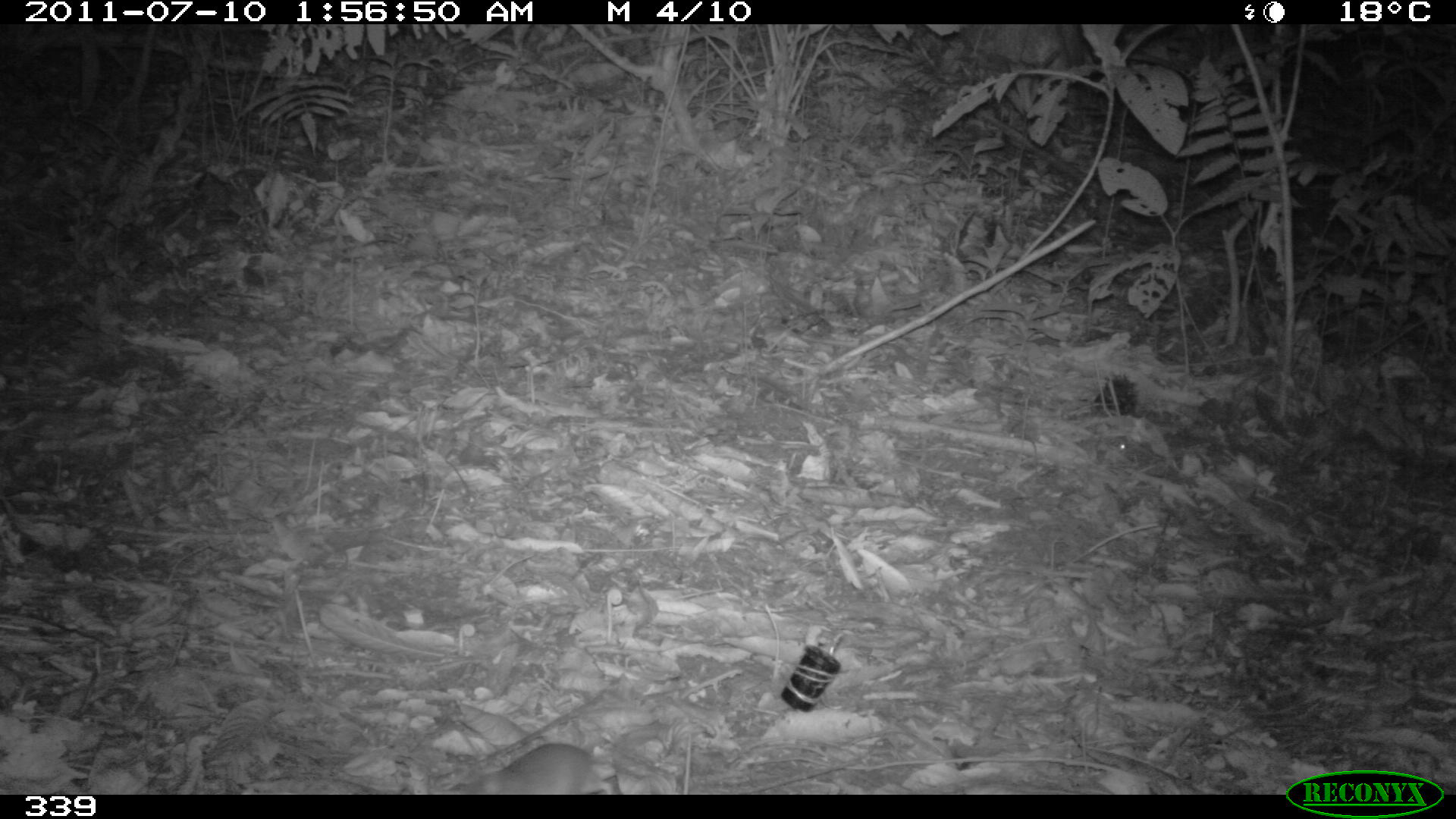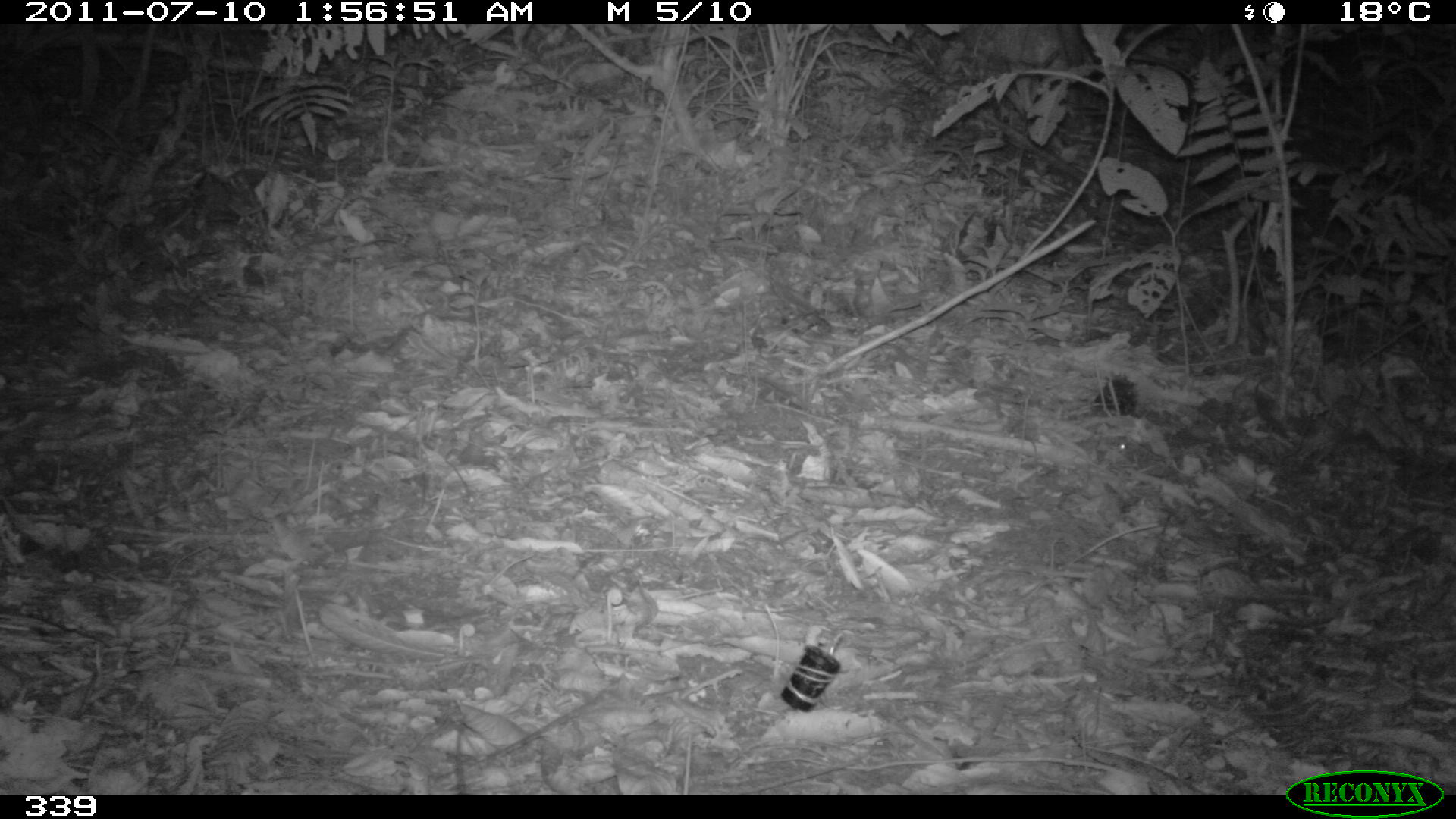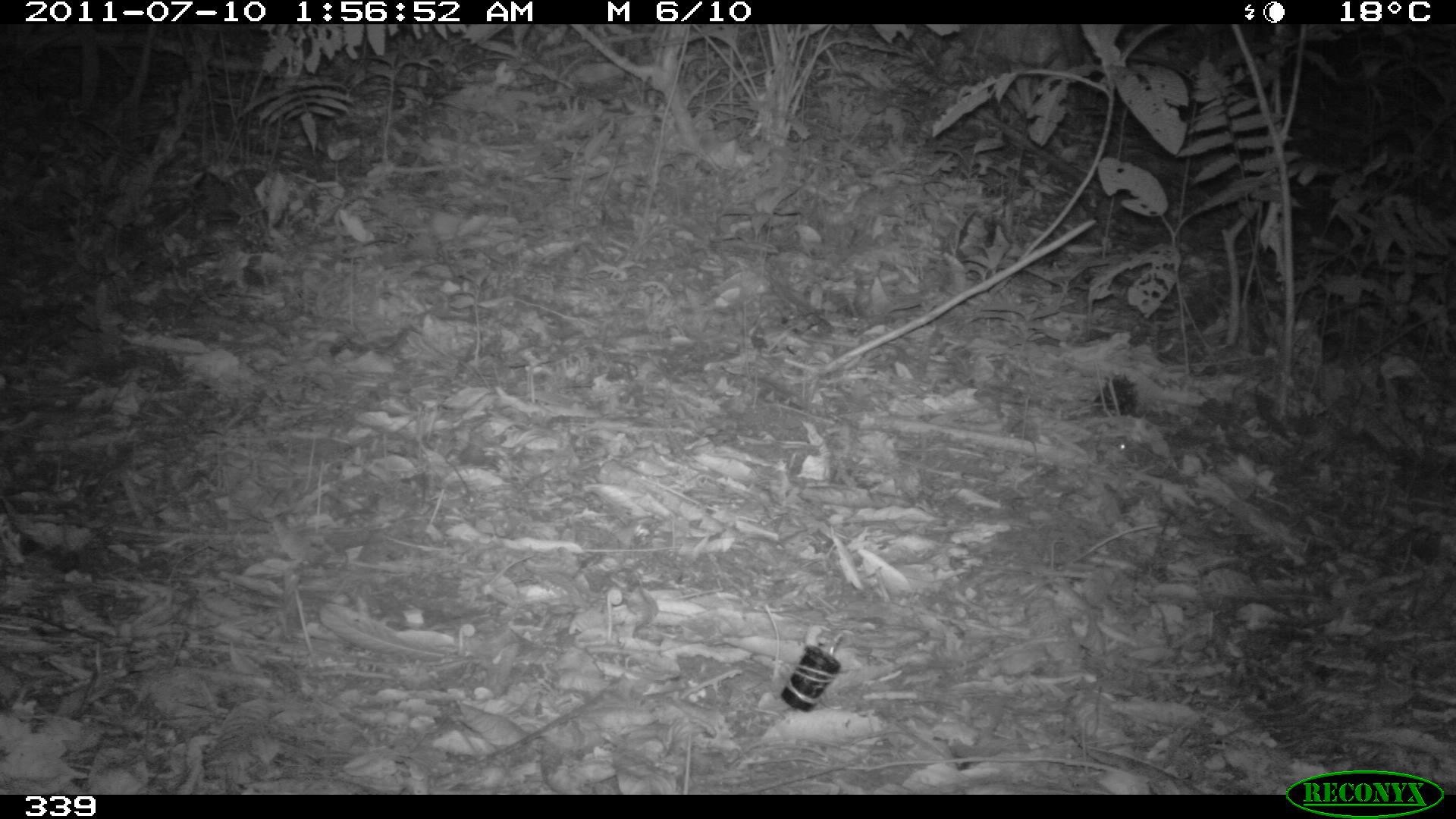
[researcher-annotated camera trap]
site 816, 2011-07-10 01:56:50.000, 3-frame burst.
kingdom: Animalia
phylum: Chordata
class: Mammalia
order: Rodentia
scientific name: Rodentia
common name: rodents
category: unknown rodent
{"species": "unknown rodent (rodents) (Rodentia)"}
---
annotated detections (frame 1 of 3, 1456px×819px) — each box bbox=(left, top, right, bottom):
unknown rodent: bbox=(471, 744, 616, 796)